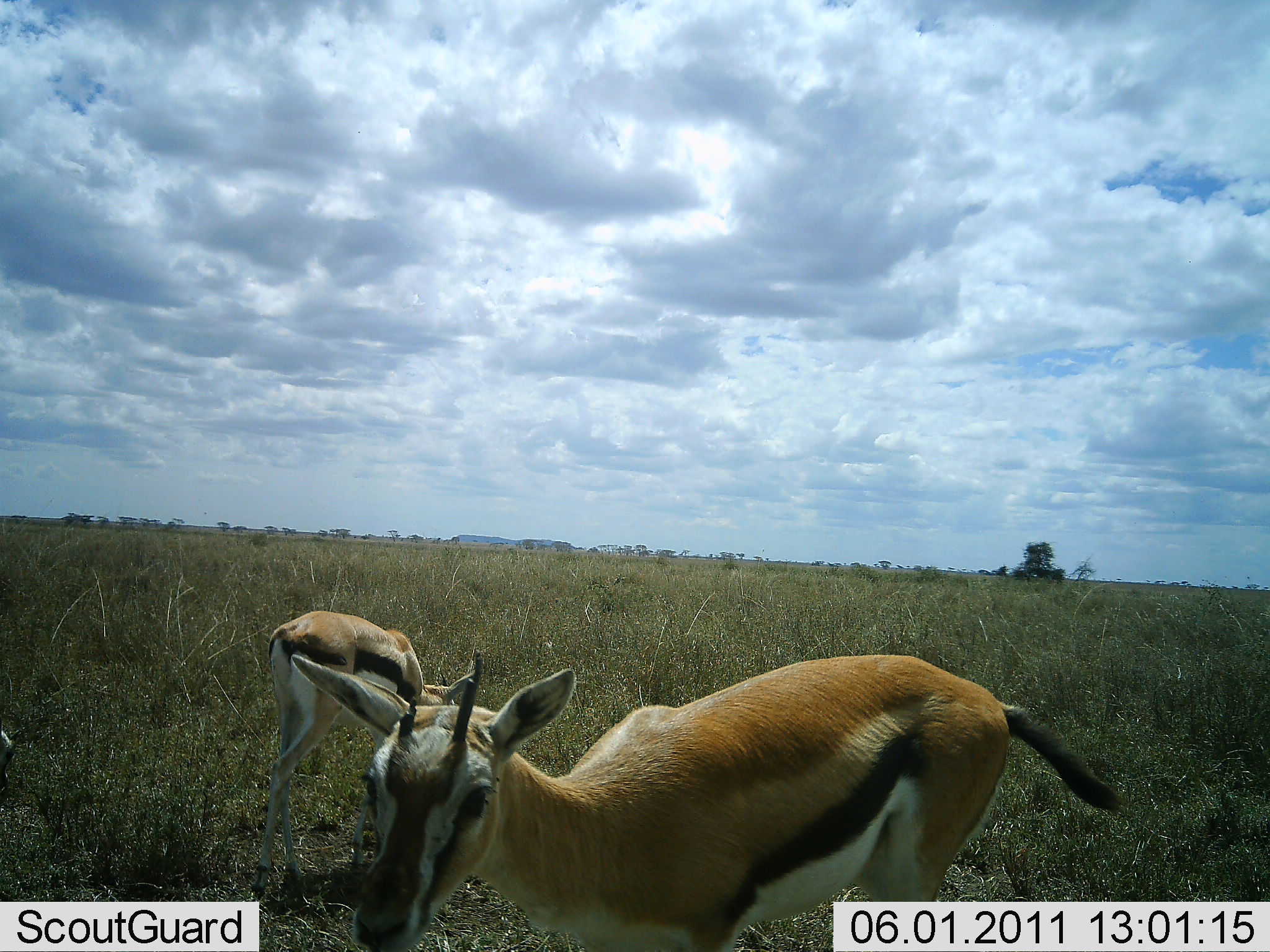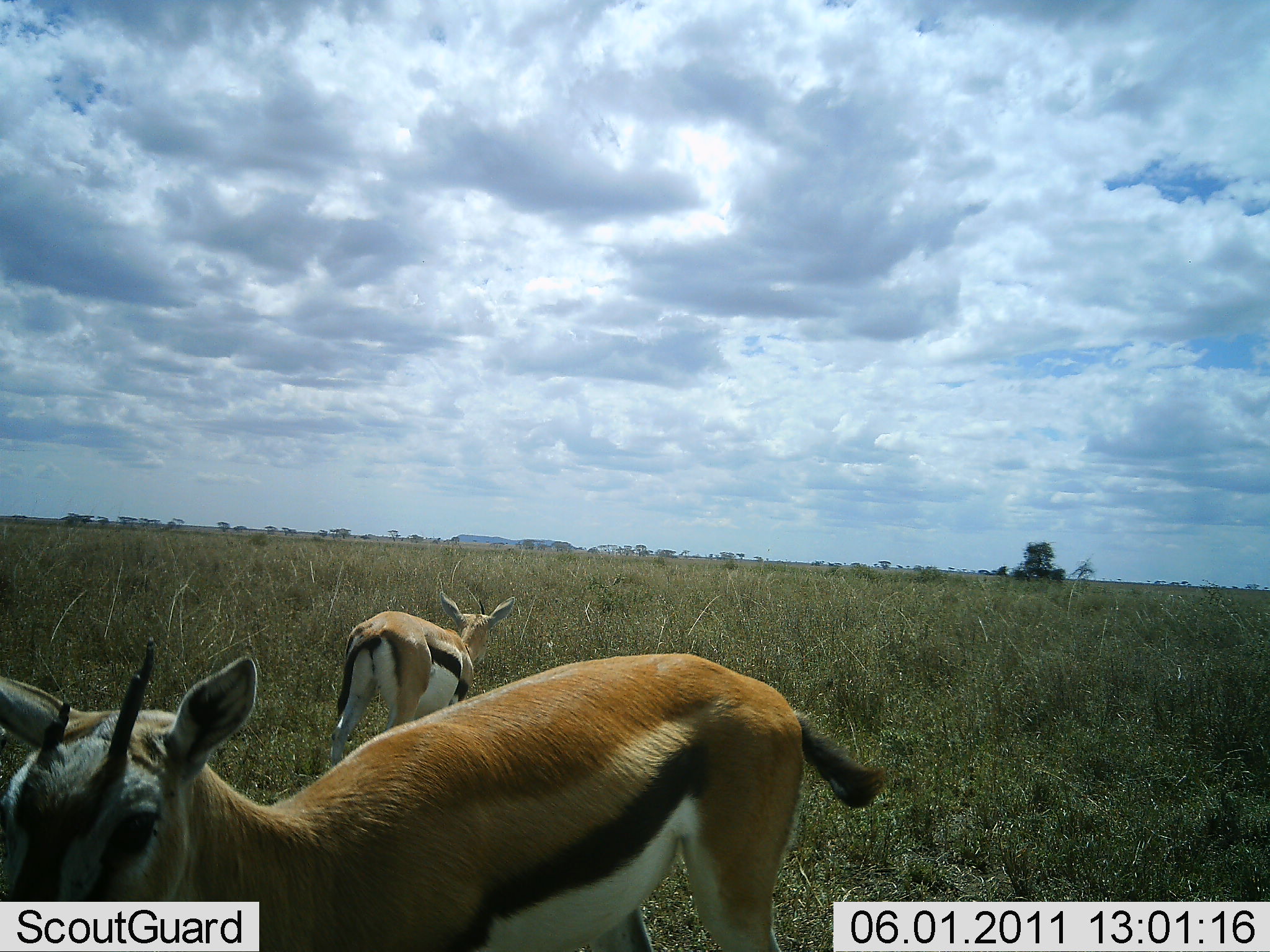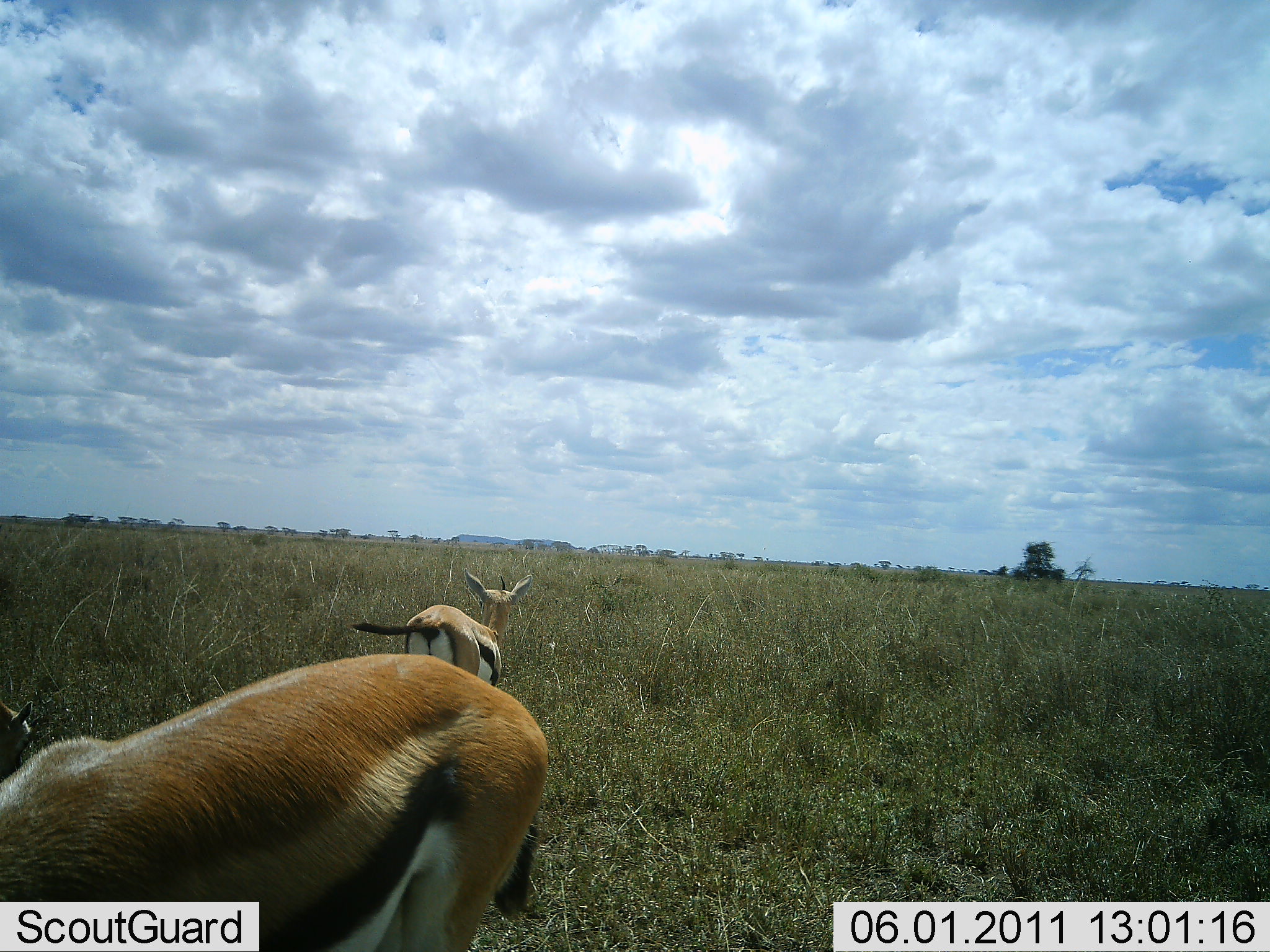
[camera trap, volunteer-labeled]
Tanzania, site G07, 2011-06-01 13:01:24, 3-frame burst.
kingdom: Animalia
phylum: Chordata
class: Mammalia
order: Artiodactyla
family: Bovidae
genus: Eudorcas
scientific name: Eudorcas thomsonii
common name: thomson's gazelle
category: gazellethomsons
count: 2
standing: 18%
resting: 0%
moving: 82%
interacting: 0%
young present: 0%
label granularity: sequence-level